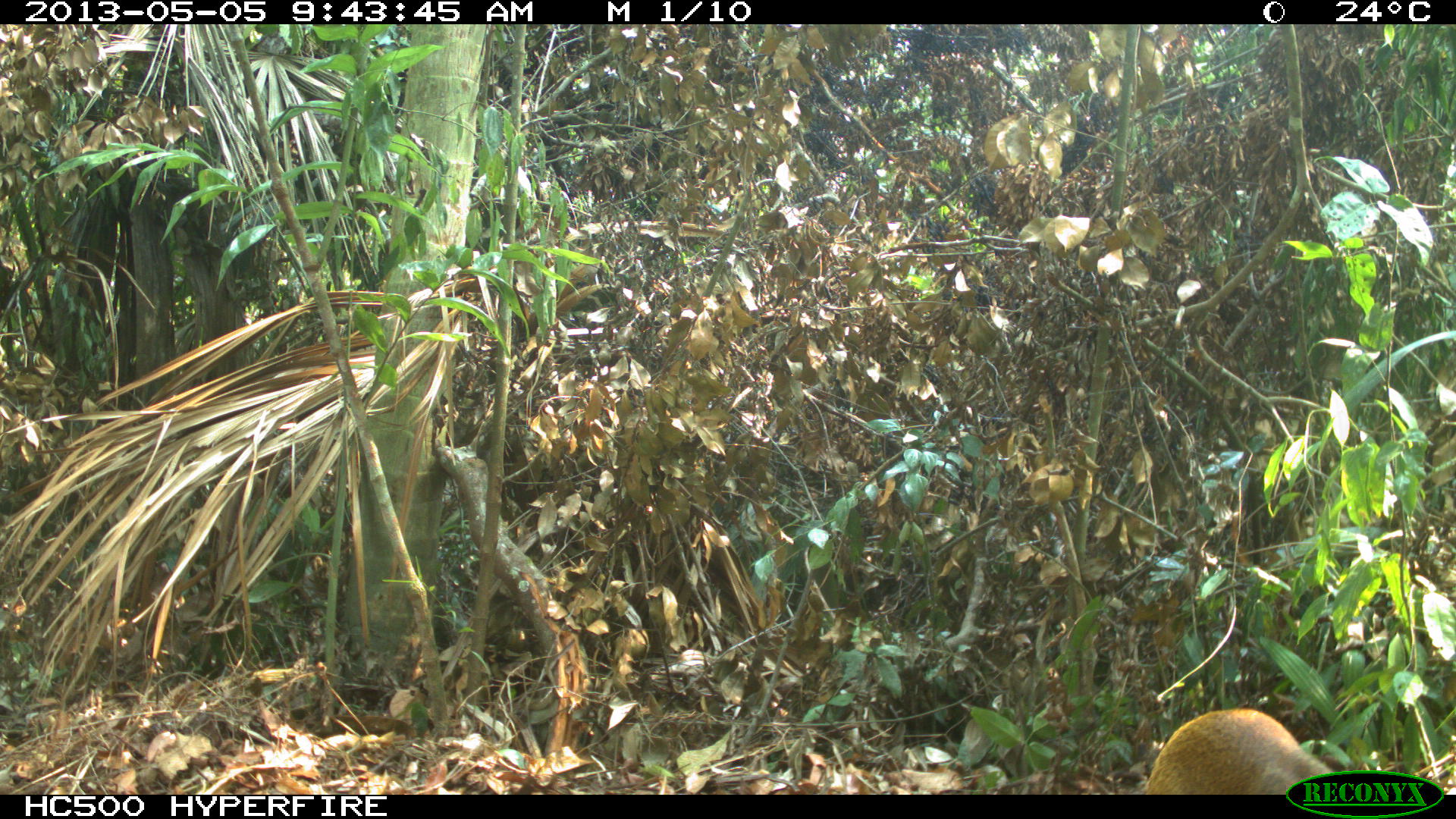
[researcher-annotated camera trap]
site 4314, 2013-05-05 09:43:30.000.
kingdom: Animalia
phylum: Chordata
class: Mammalia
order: Rodentia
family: Dasyproctidae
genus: Dasyprocta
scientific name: Dasyprocta punctata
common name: central american agouti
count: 1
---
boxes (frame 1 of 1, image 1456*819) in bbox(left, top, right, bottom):
dasyprocta punctata: bbox(1141, 705, 1337, 792)